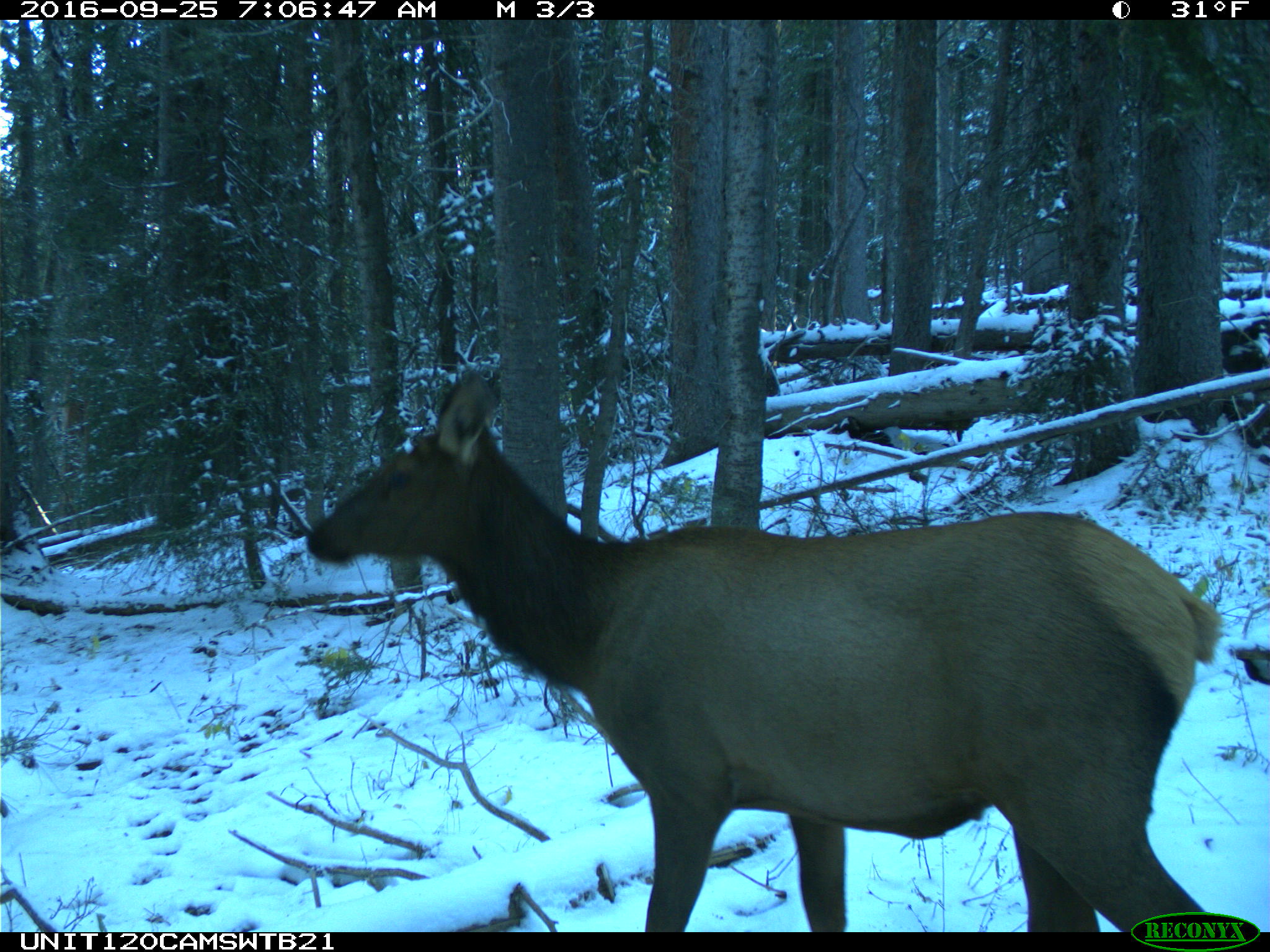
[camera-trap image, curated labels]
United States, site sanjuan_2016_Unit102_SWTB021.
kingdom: Animalia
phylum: Chordata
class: Mammalia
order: Artiodactyla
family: Cervidae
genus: Cervus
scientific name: Cervus elaphus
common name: red deer